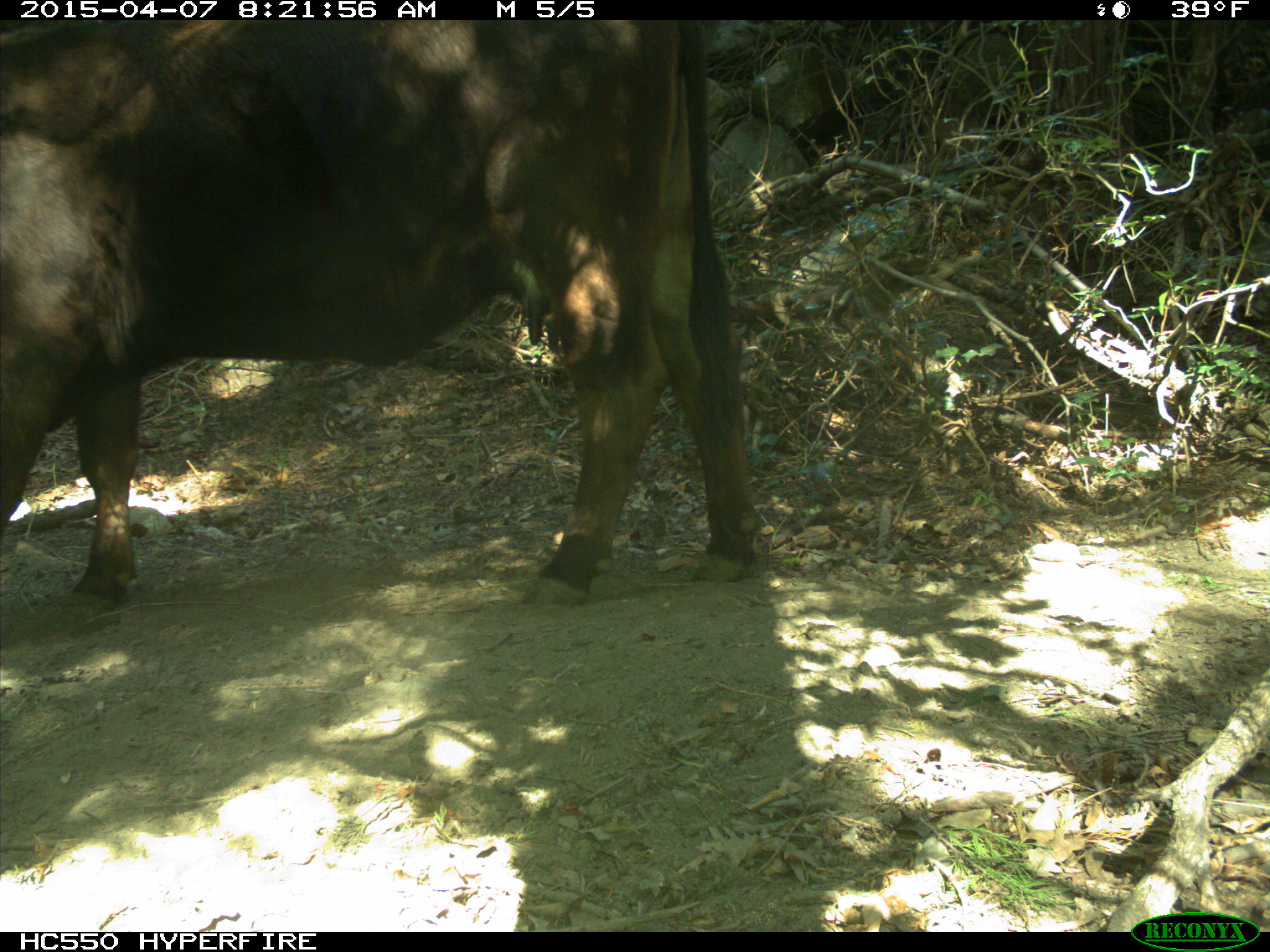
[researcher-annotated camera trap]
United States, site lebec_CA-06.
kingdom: Animalia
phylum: Chordata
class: Mammalia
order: Artiodactyla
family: Bovidae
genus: Bos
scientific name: Bos taurus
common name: domestic cow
Bos taurus (domestic cow).